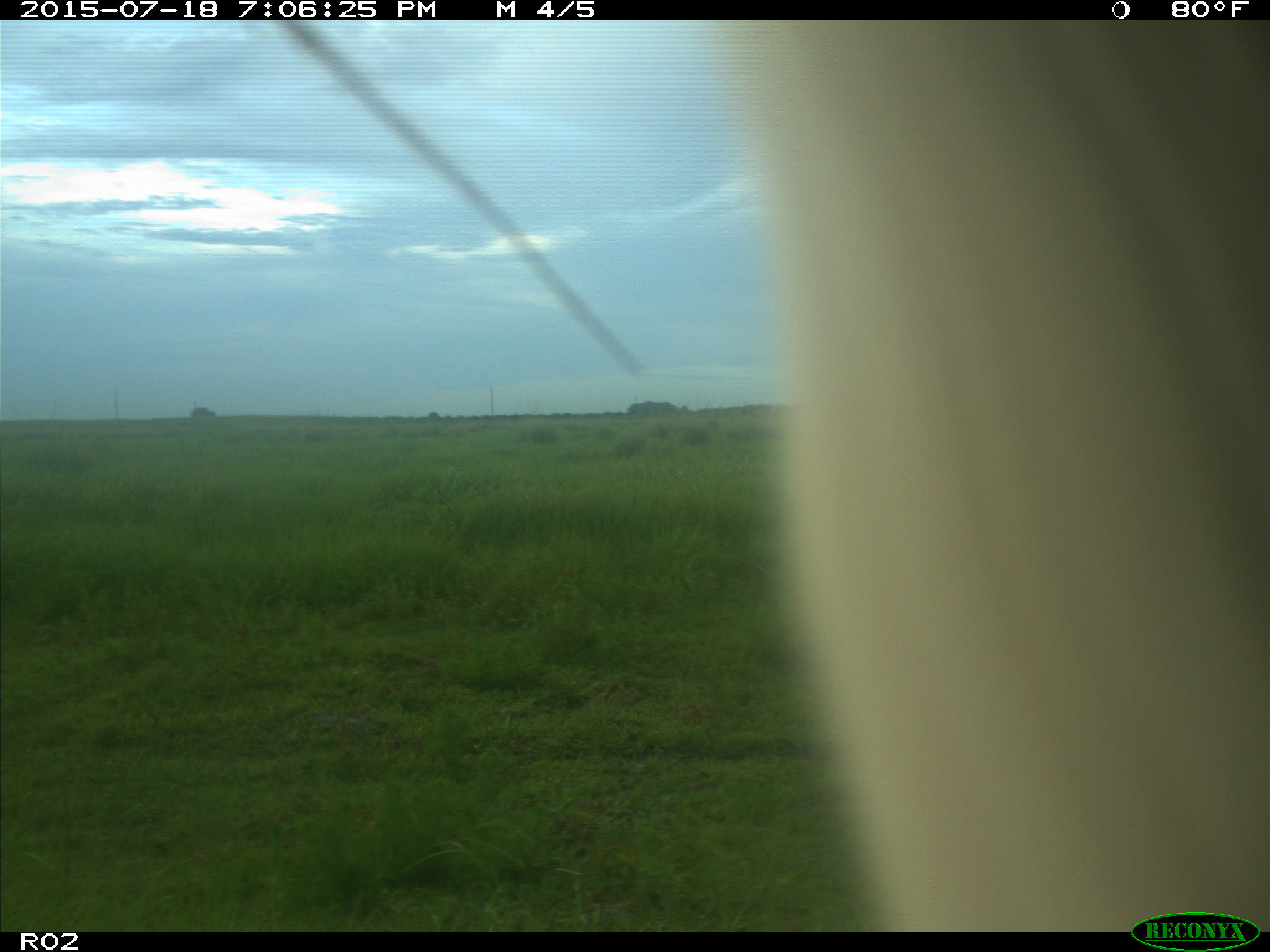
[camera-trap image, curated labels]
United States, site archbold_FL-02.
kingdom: Animalia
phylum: Chordata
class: Mammalia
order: Artiodactyla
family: Bovidae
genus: Bos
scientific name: Bos taurus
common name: domestic cow